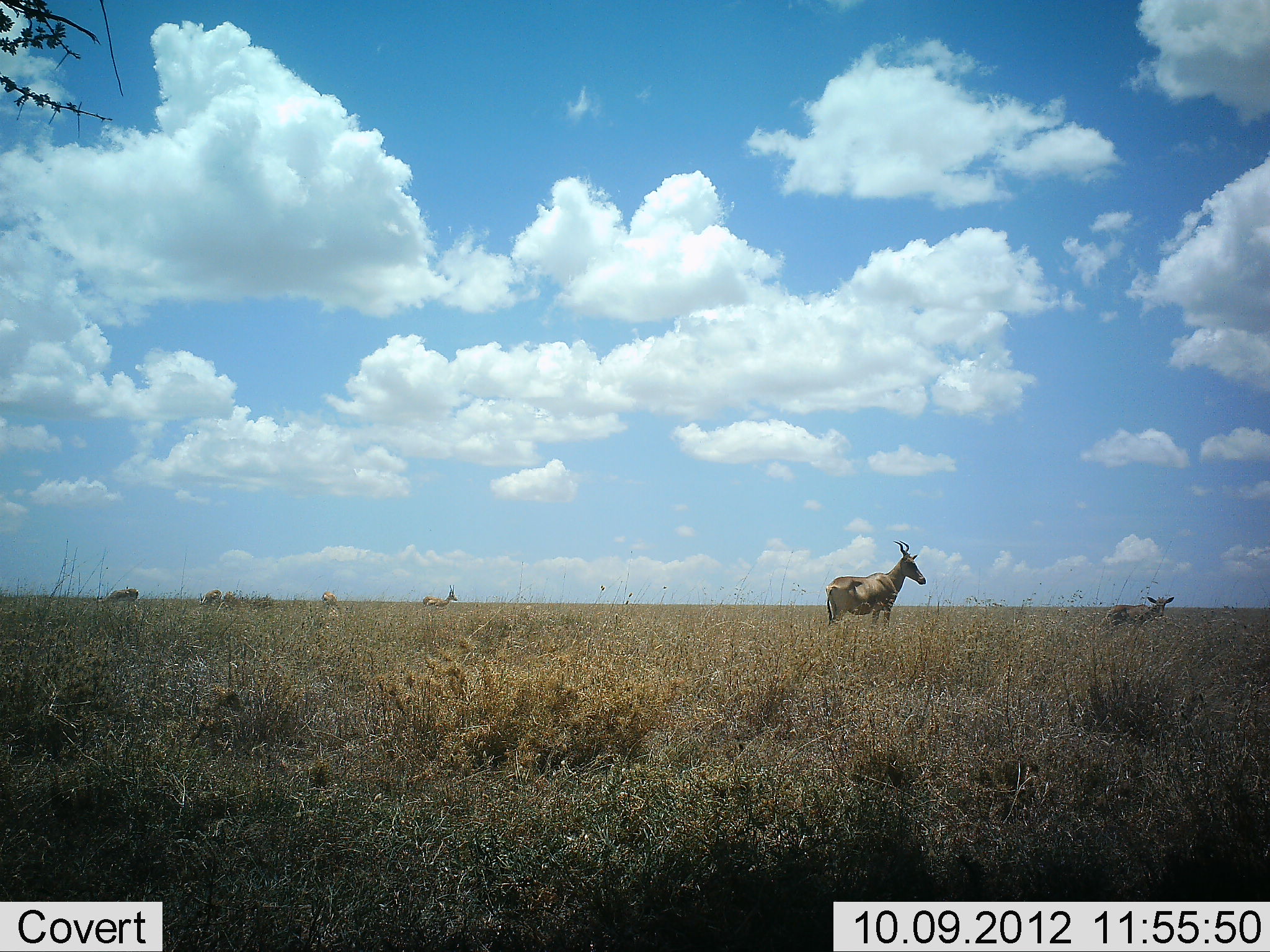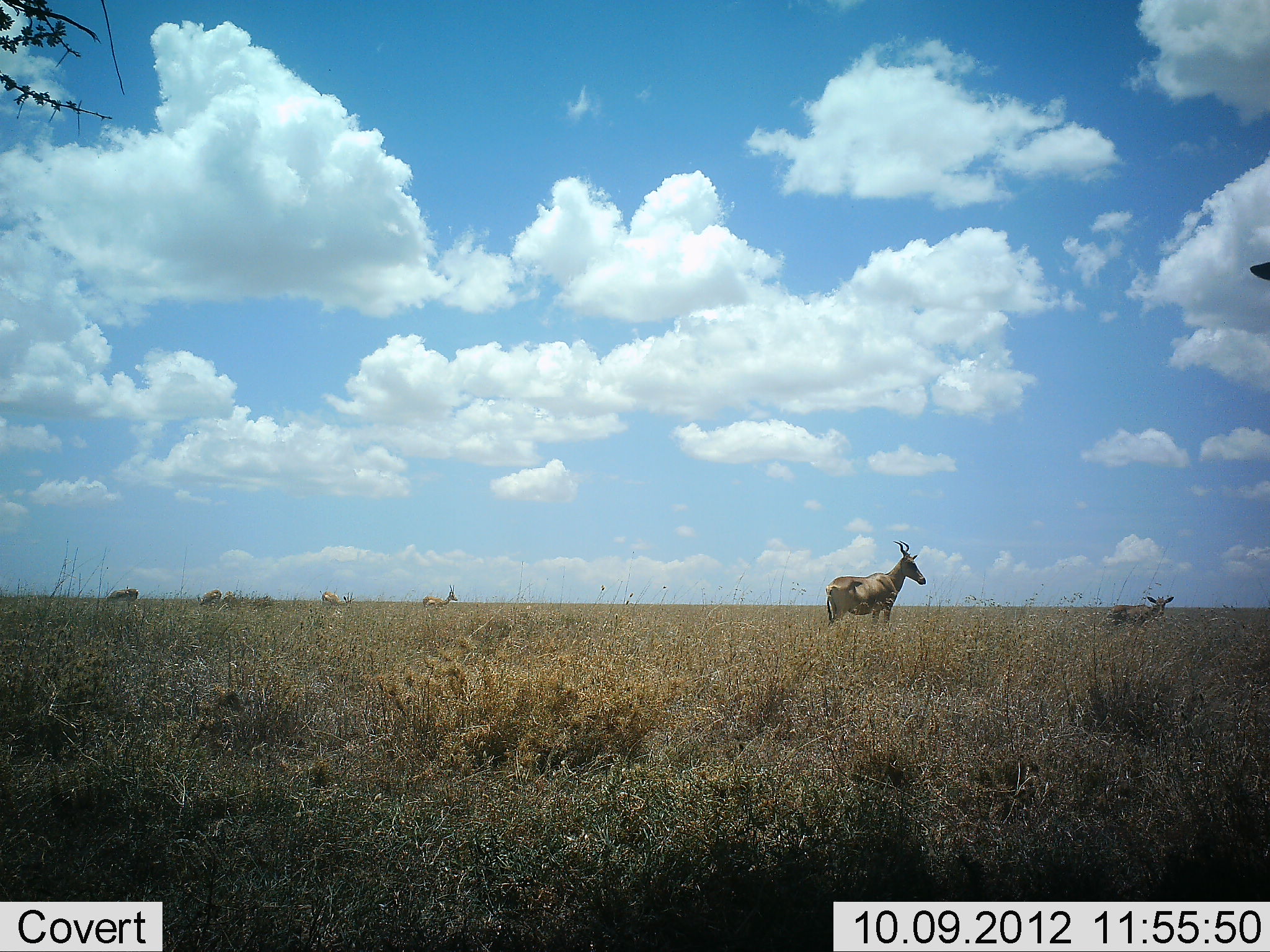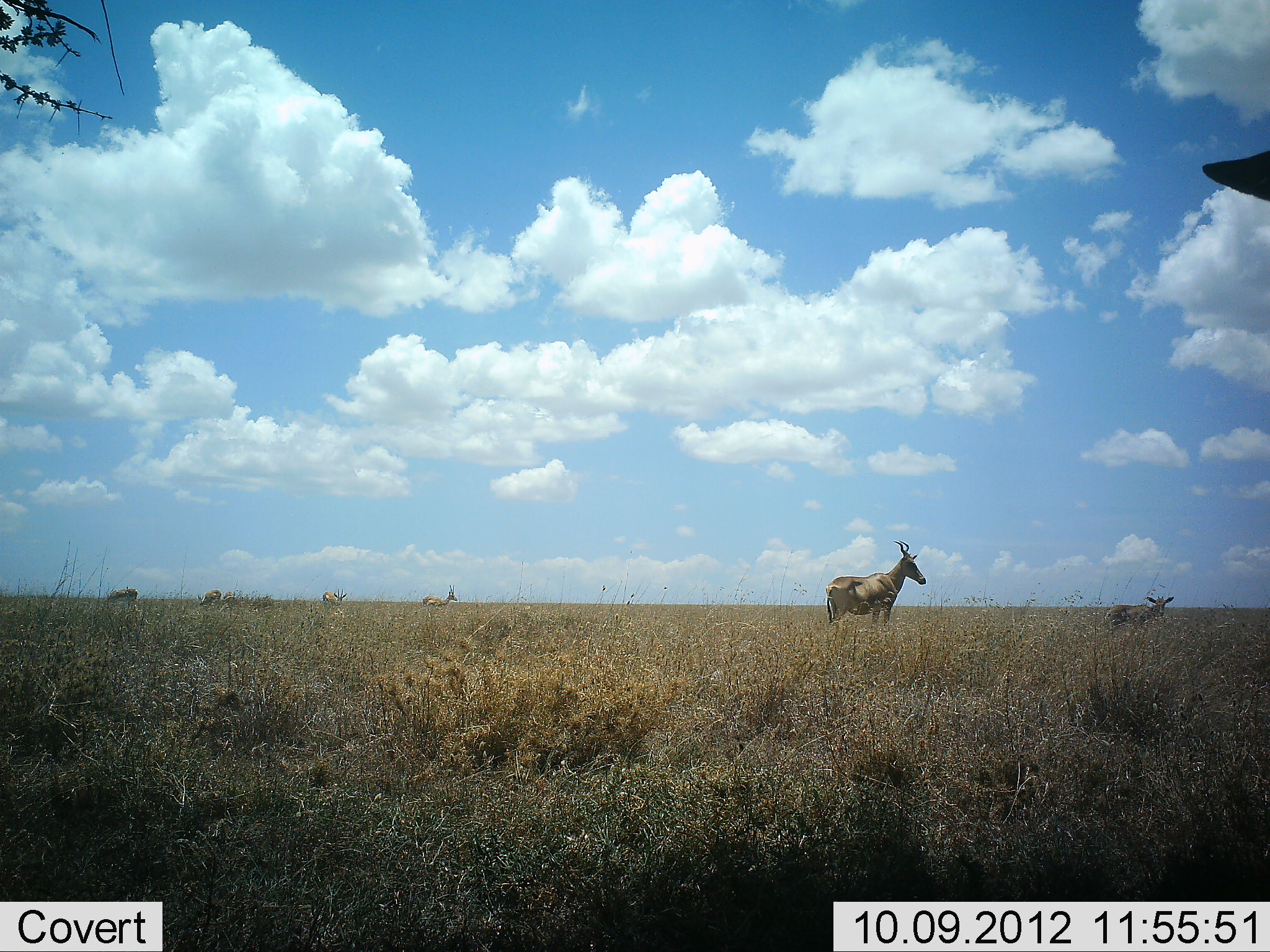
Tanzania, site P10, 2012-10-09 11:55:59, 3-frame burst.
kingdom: Animalia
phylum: Chordata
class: Mammalia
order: Artiodactyla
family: Bovidae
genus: Alcelaphus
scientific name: Alcelaphus buselaphus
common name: hartebeest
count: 3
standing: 100%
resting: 0%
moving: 6%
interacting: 0%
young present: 33%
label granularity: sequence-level